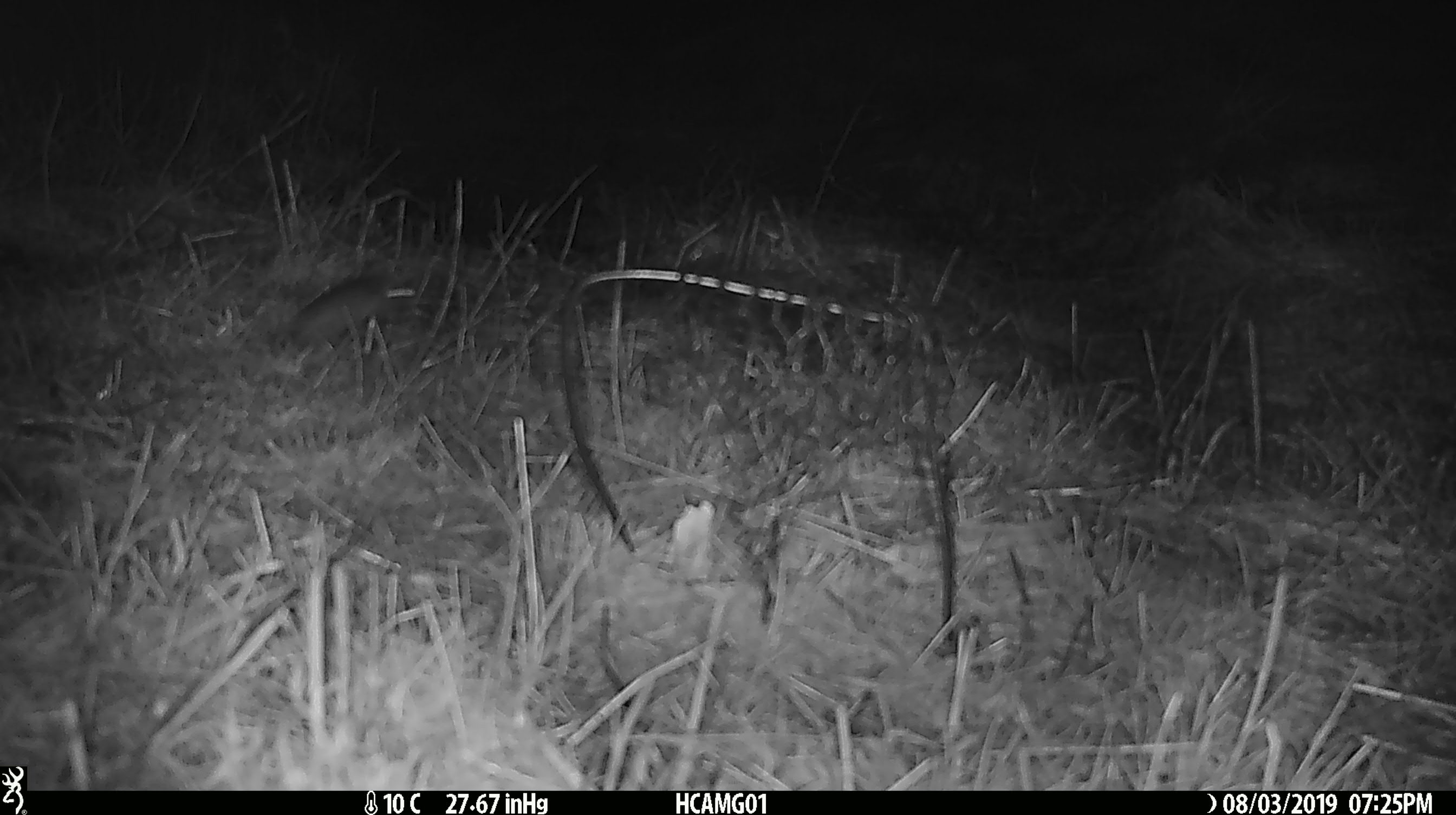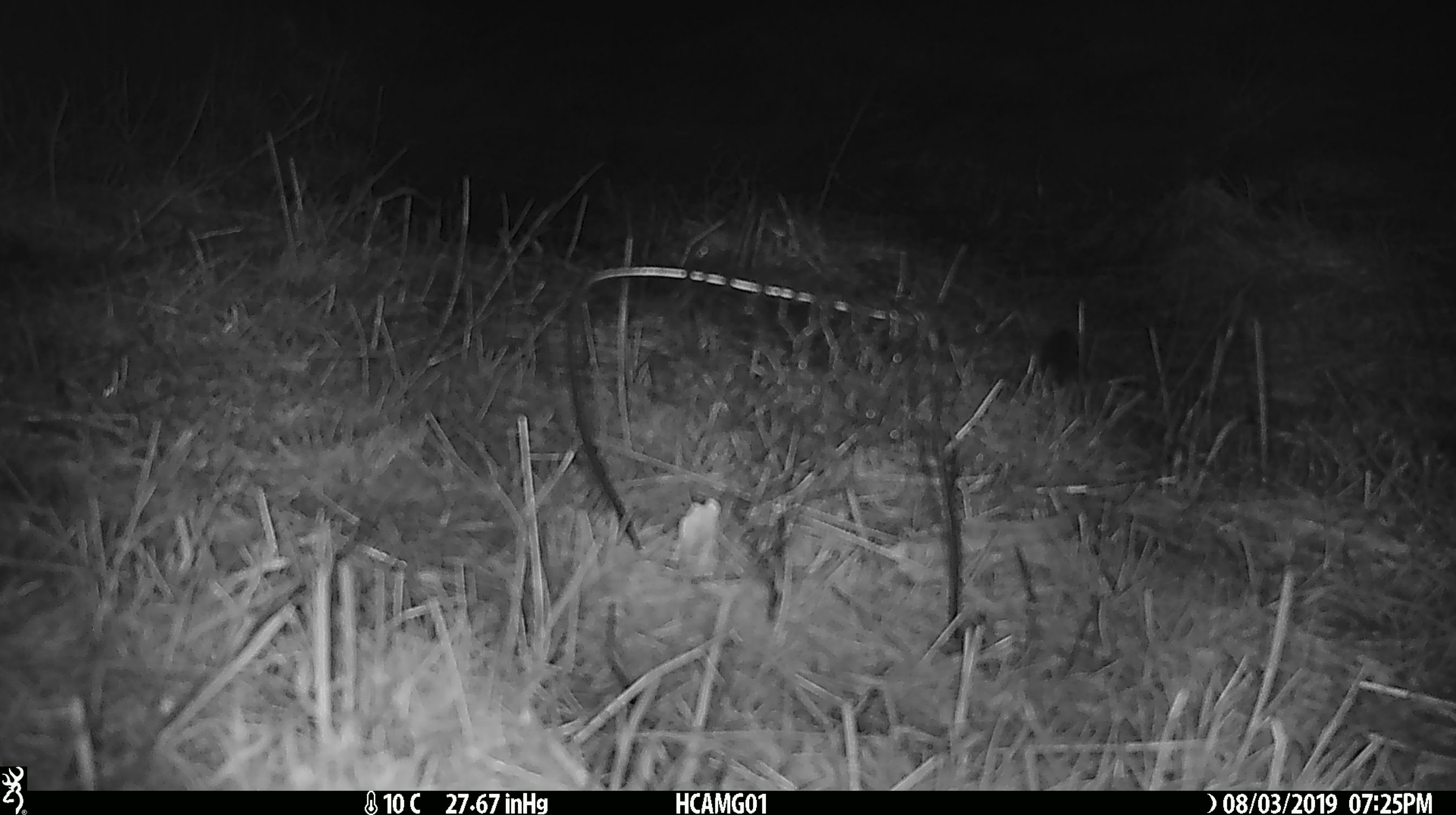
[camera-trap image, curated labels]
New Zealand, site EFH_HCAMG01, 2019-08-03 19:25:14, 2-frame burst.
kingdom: Animalia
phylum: Chordata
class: Mammalia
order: Rodentia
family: Muridae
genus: Mus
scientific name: Mus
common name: mouse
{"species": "mouse (Mus)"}